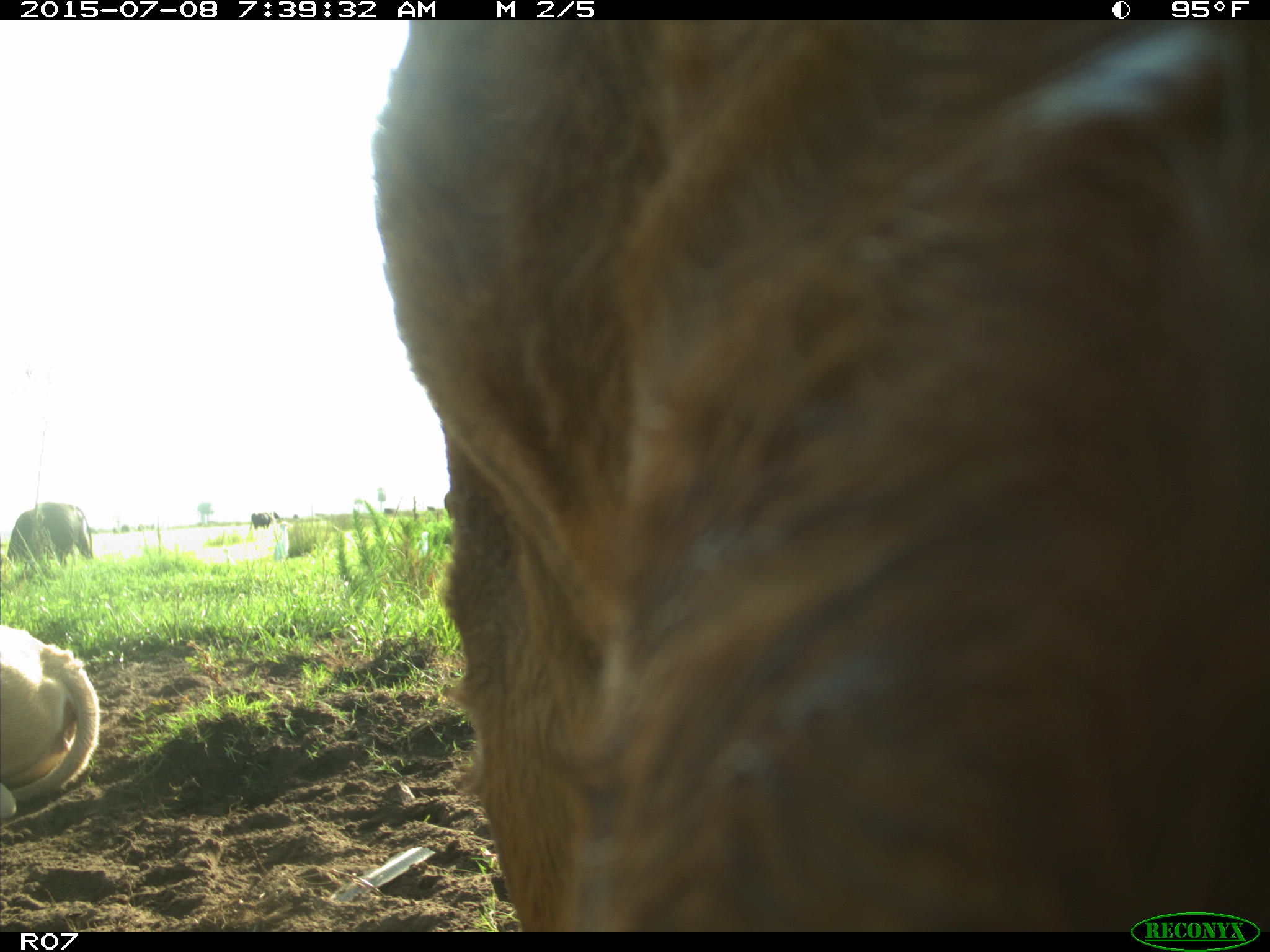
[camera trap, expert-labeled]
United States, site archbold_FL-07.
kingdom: Animalia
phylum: Chordata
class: Mammalia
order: Artiodactyla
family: Bovidae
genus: Bos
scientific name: Bos taurus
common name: domestic cow